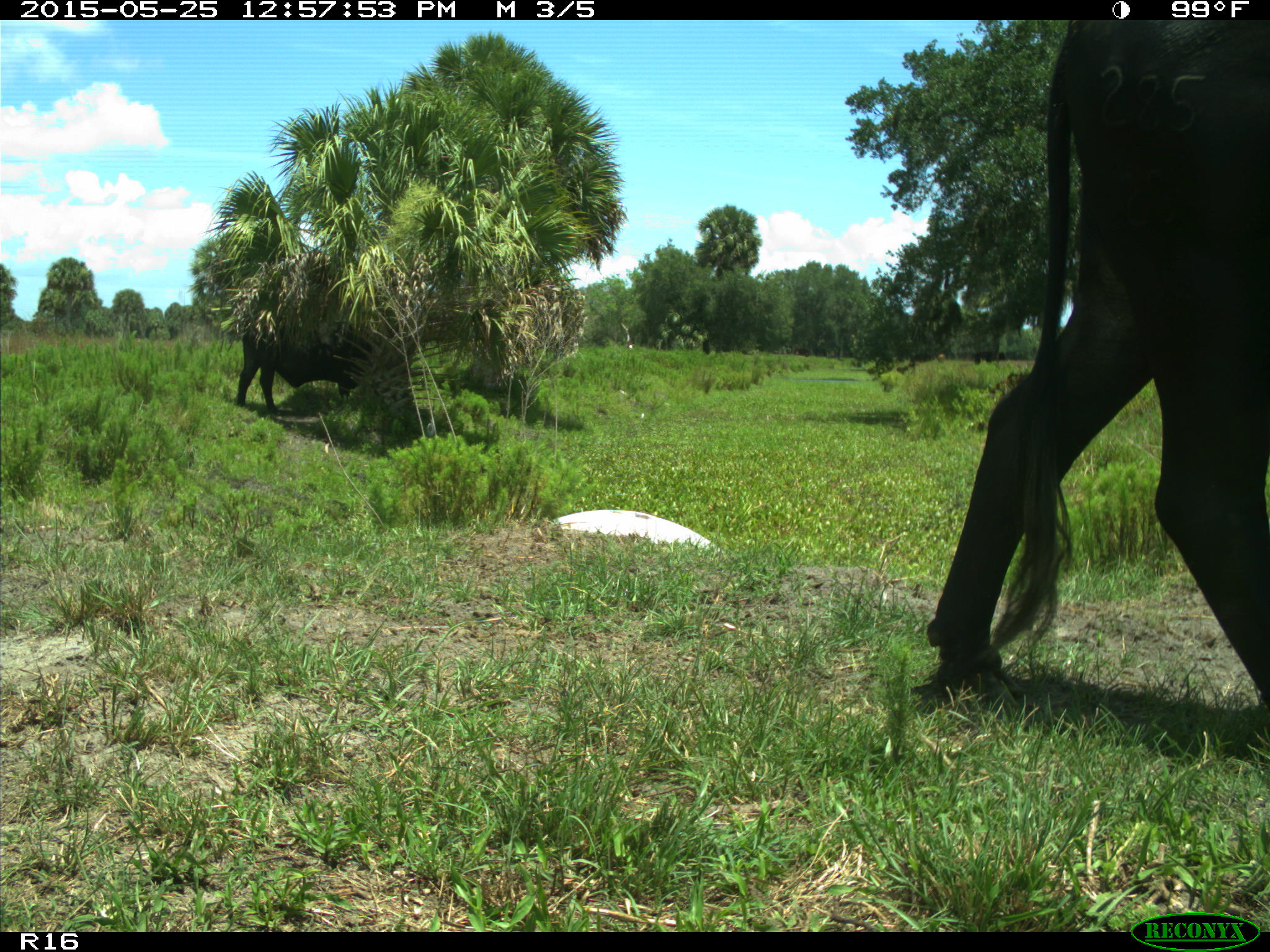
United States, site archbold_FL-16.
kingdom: Animalia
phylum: Chordata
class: Mammalia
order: Artiodactyla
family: Bovidae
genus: Bos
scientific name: Bos taurus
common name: domestic cow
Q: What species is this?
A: Bos taurus (domestic cow).